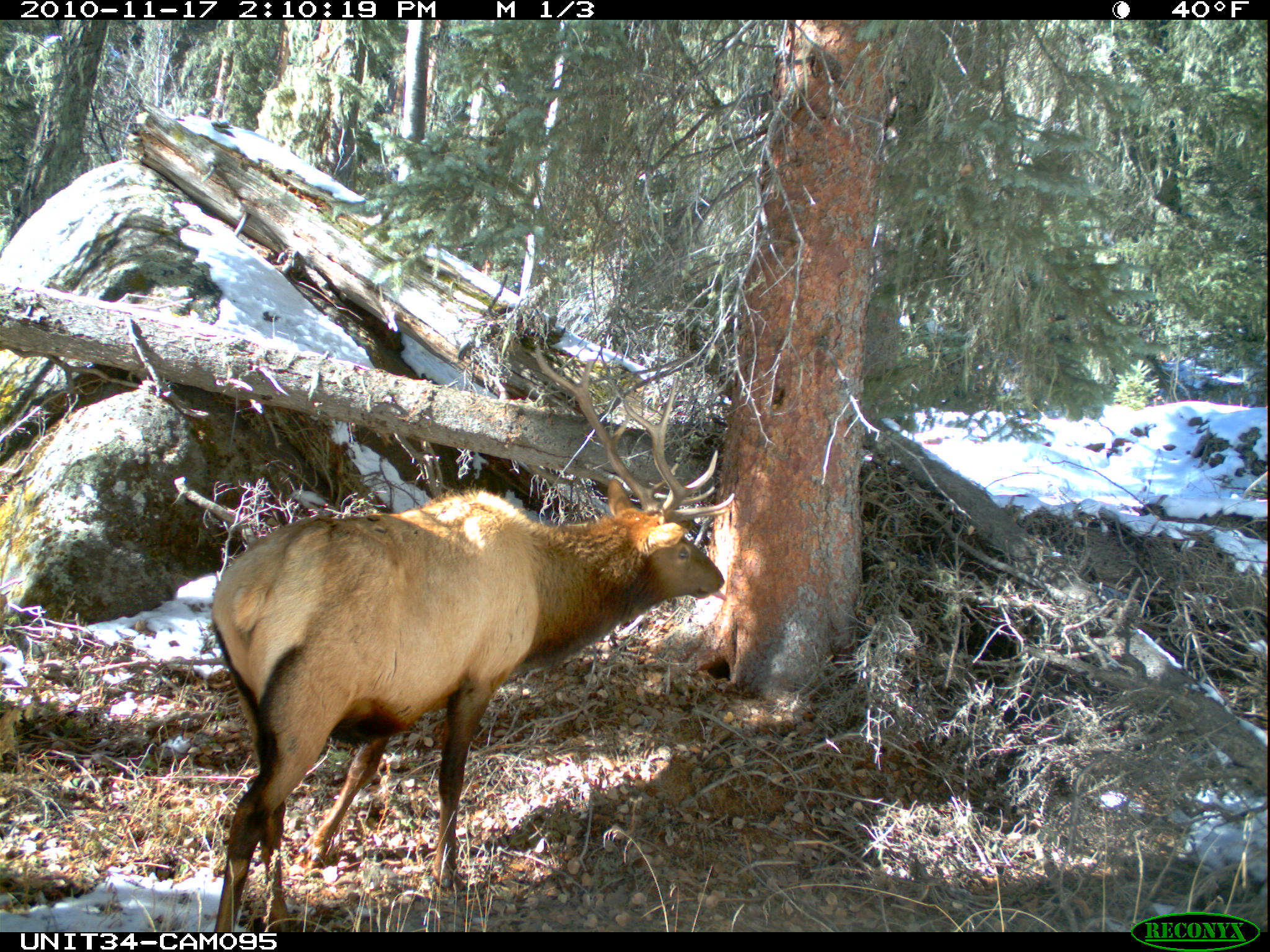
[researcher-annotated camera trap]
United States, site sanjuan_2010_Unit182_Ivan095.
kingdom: Animalia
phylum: Chordata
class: Mammalia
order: Artiodactyla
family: Cervidae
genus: Cervus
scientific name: Cervus elaphus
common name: red deer